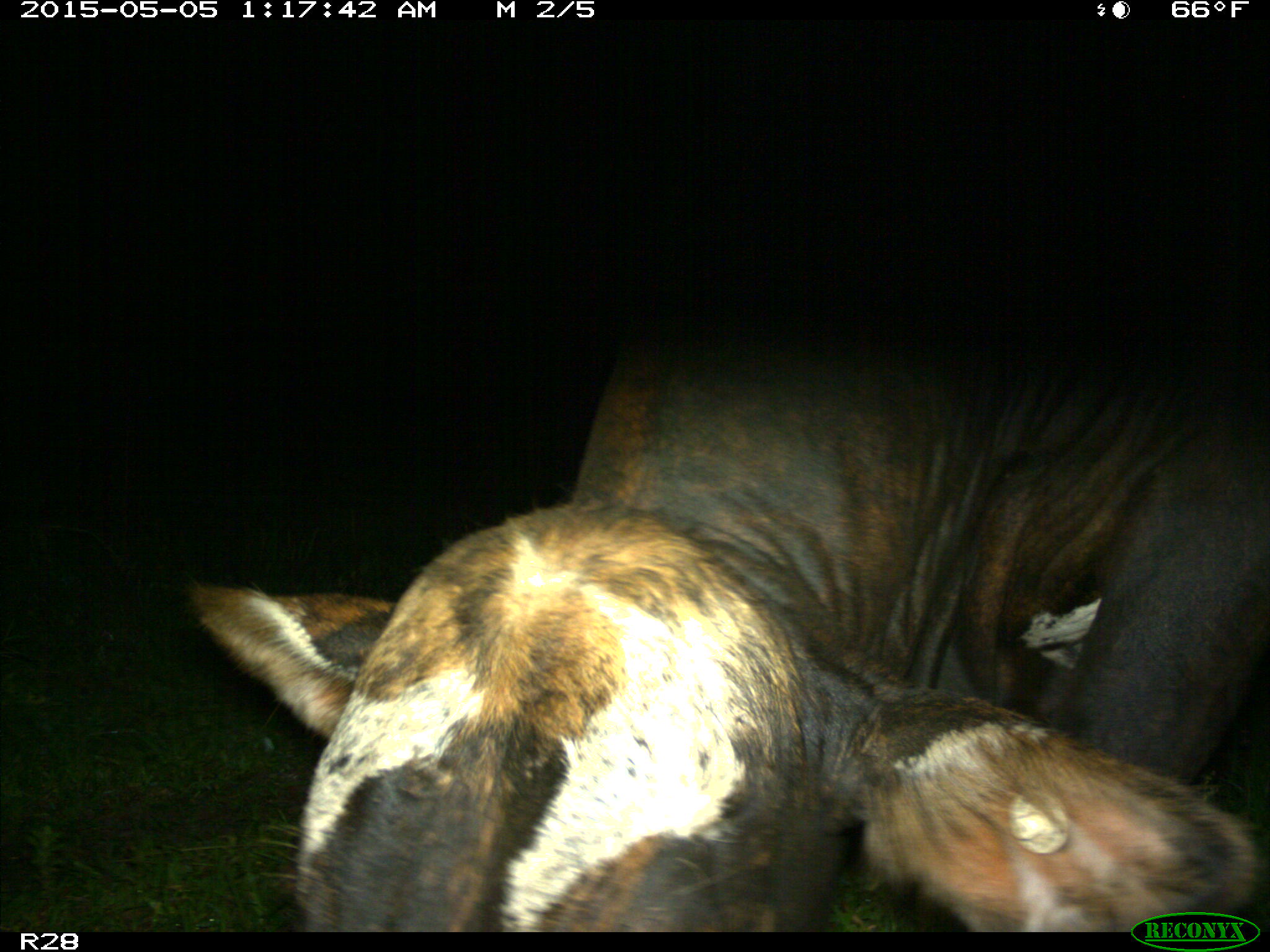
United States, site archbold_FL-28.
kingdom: Animalia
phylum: Chordata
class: Mammalia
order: Artiodactyla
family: Bovidae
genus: Bos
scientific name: Bos taurus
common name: domestic cow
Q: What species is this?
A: Bos taurus (domestic cow).